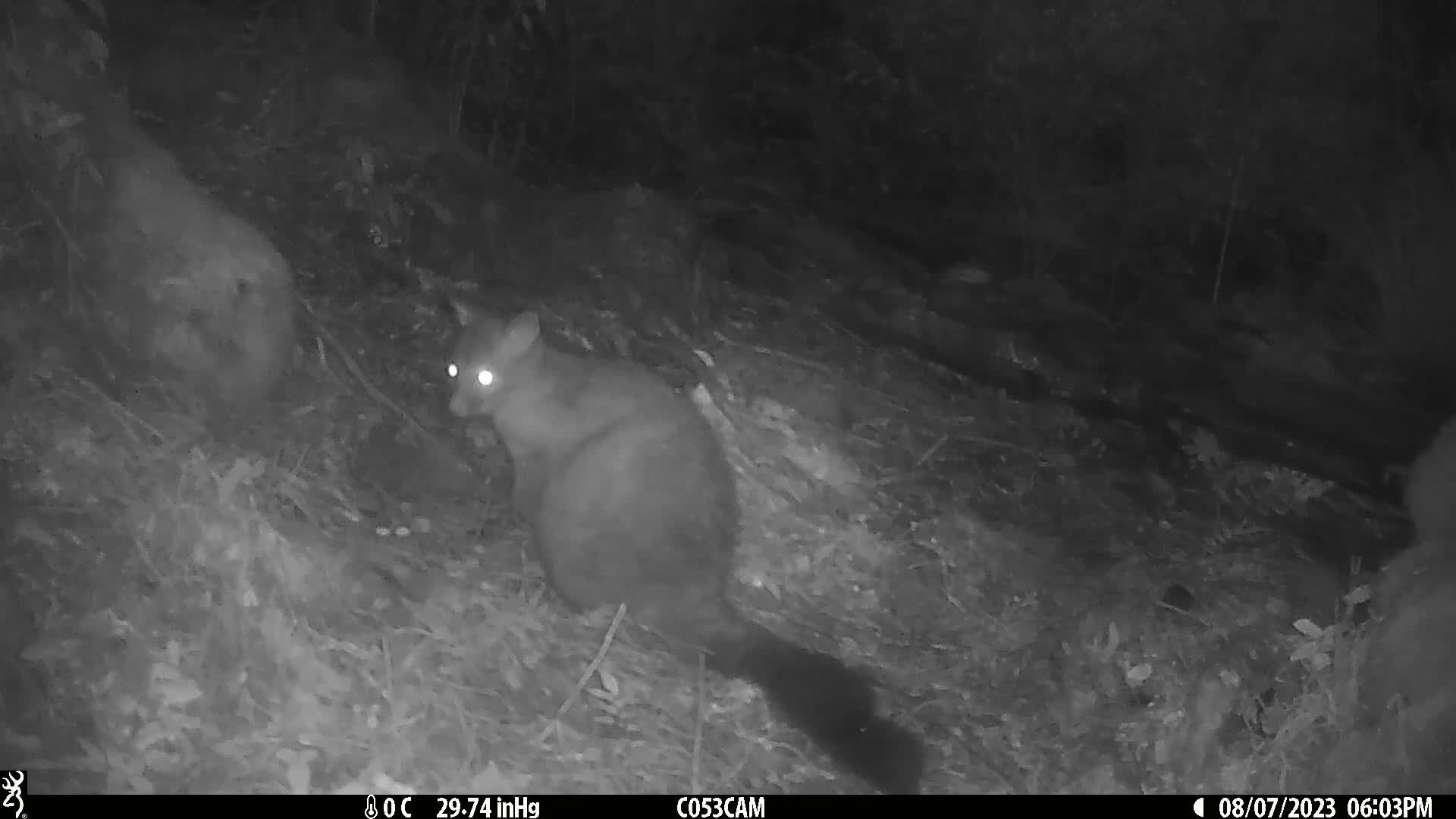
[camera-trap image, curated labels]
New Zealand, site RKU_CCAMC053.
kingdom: Animalia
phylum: Chordata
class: Mammalia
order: Diprotodontia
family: Phalangeridae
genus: Trichosurus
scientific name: Trichosurus vulpecula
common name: common brushtail possum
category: possum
Possum (common brushtail possum) (Trichosurus vulpecula).